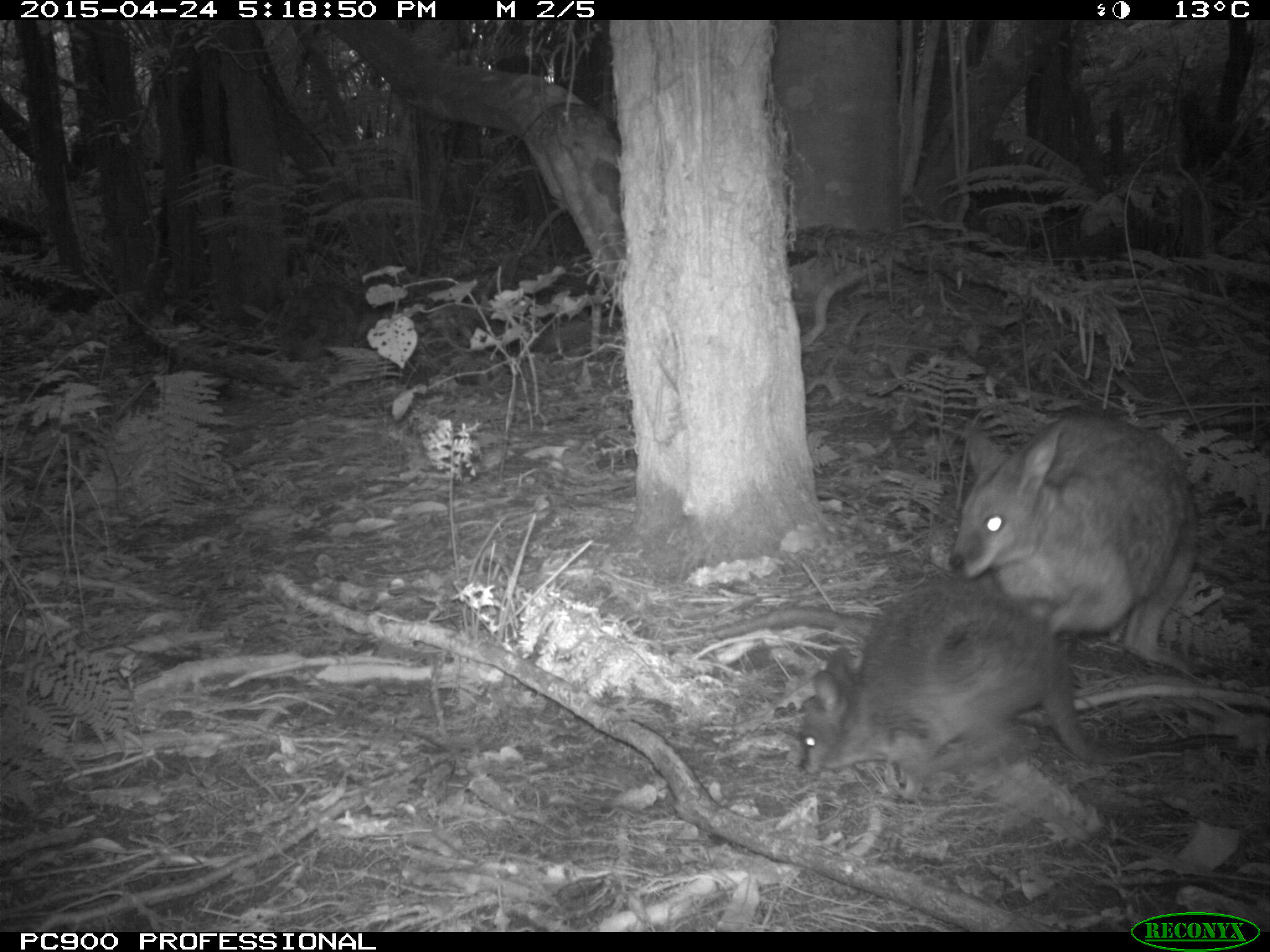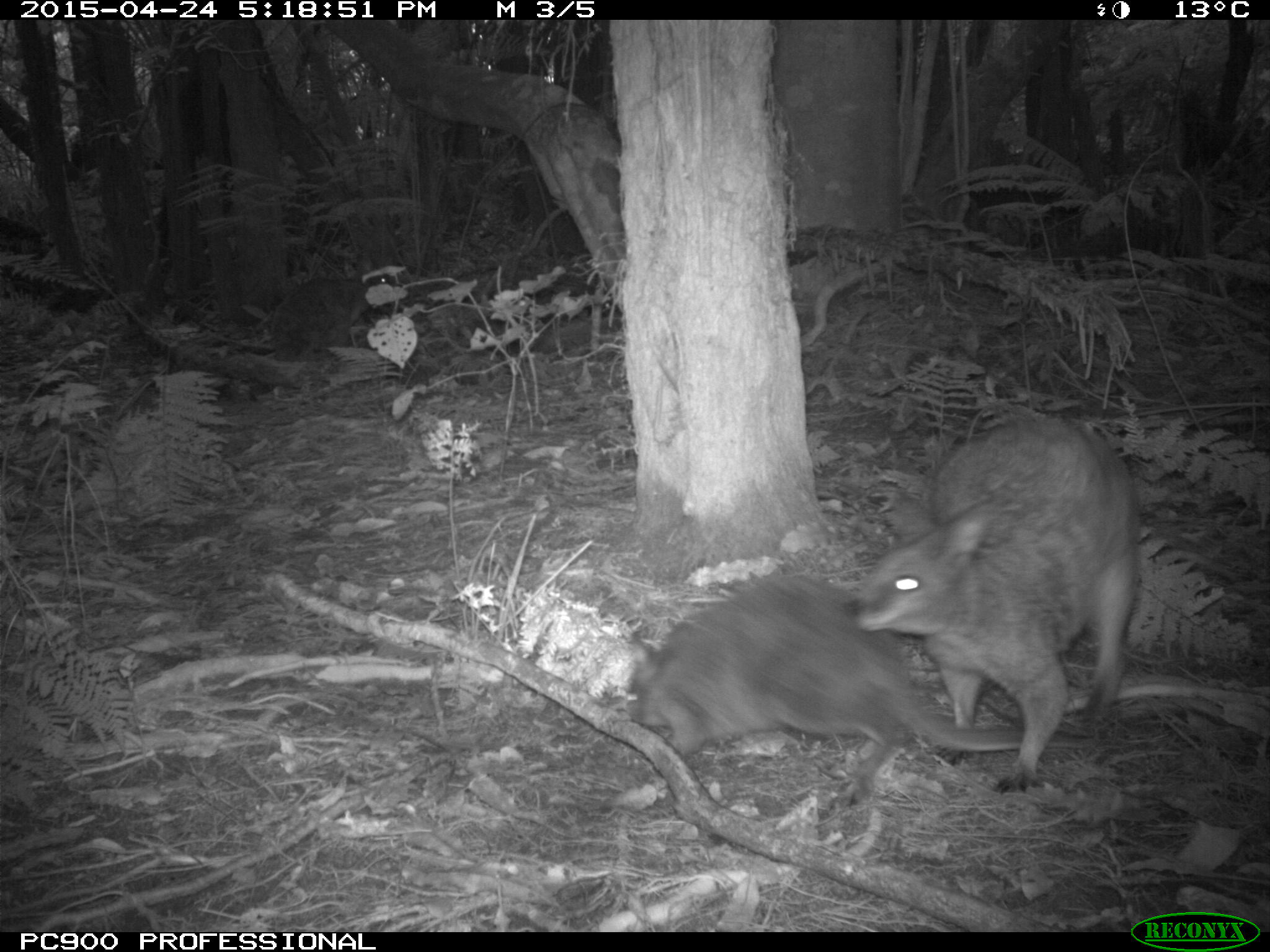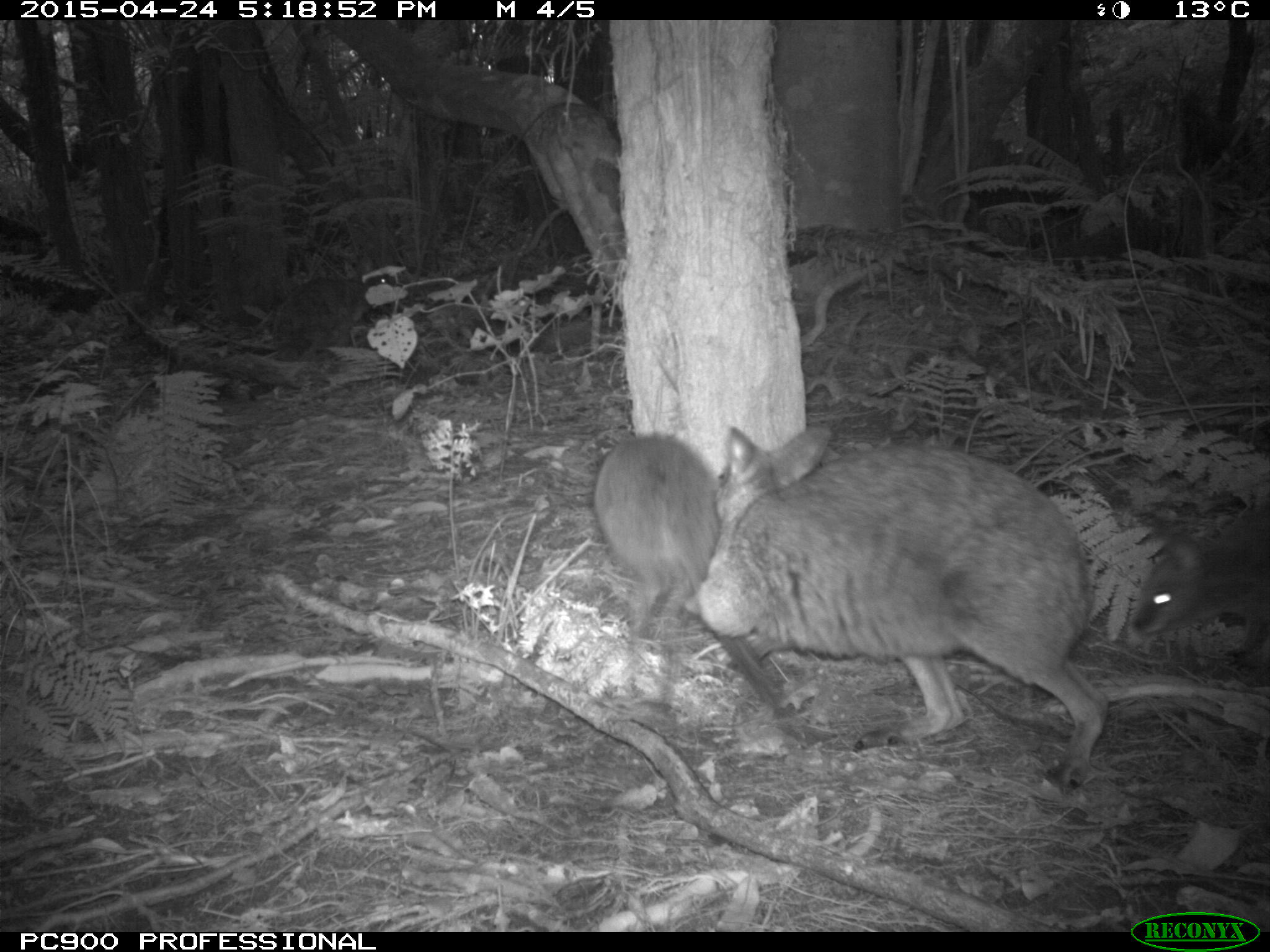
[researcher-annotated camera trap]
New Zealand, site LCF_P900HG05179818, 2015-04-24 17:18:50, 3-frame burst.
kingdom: Animalia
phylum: Chordata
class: Mammalia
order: Diprotodontia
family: Macropodidae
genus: Notamacropus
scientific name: Notamacropus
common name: wallaby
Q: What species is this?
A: Wallaby (Notamacropus).